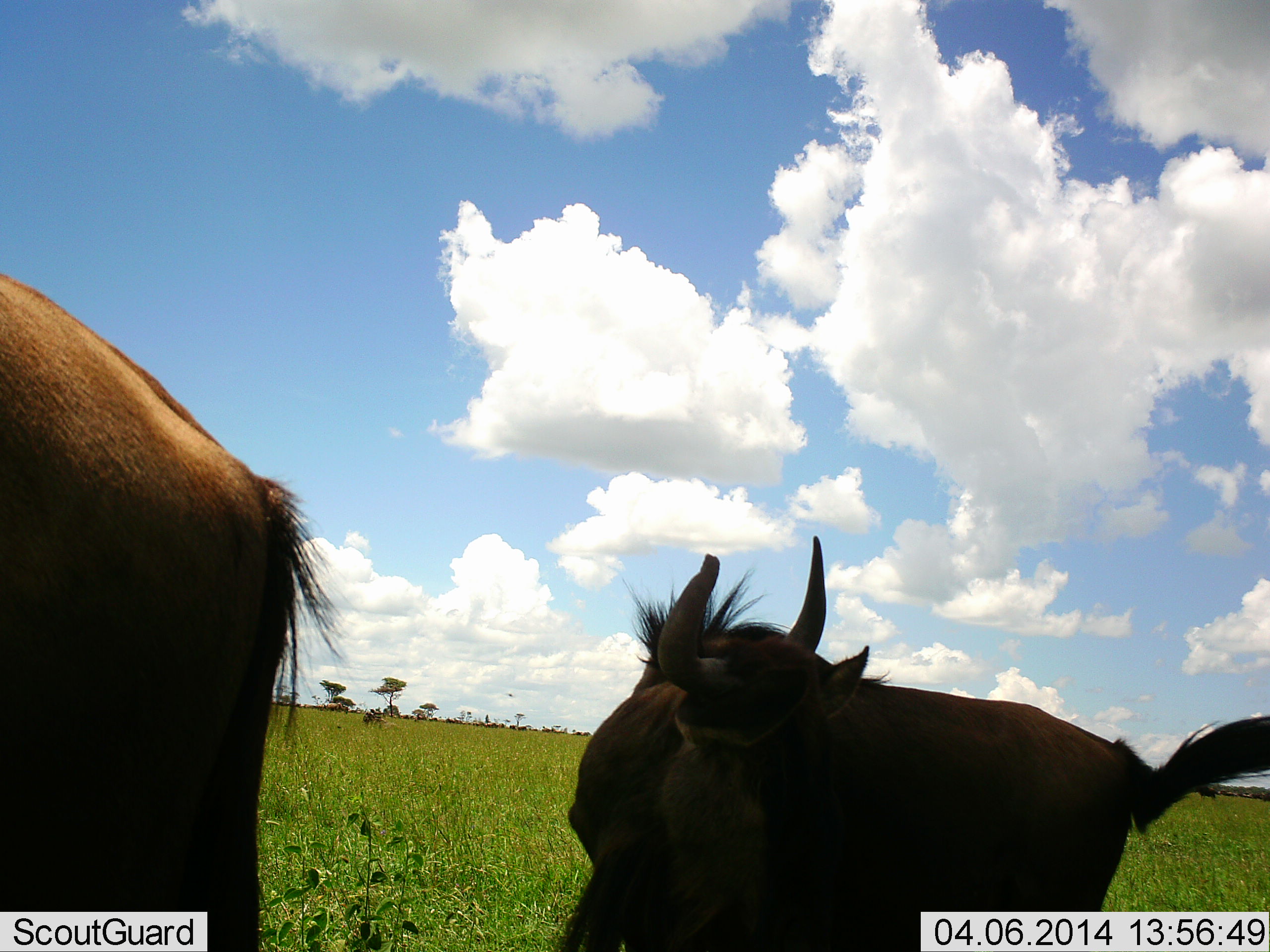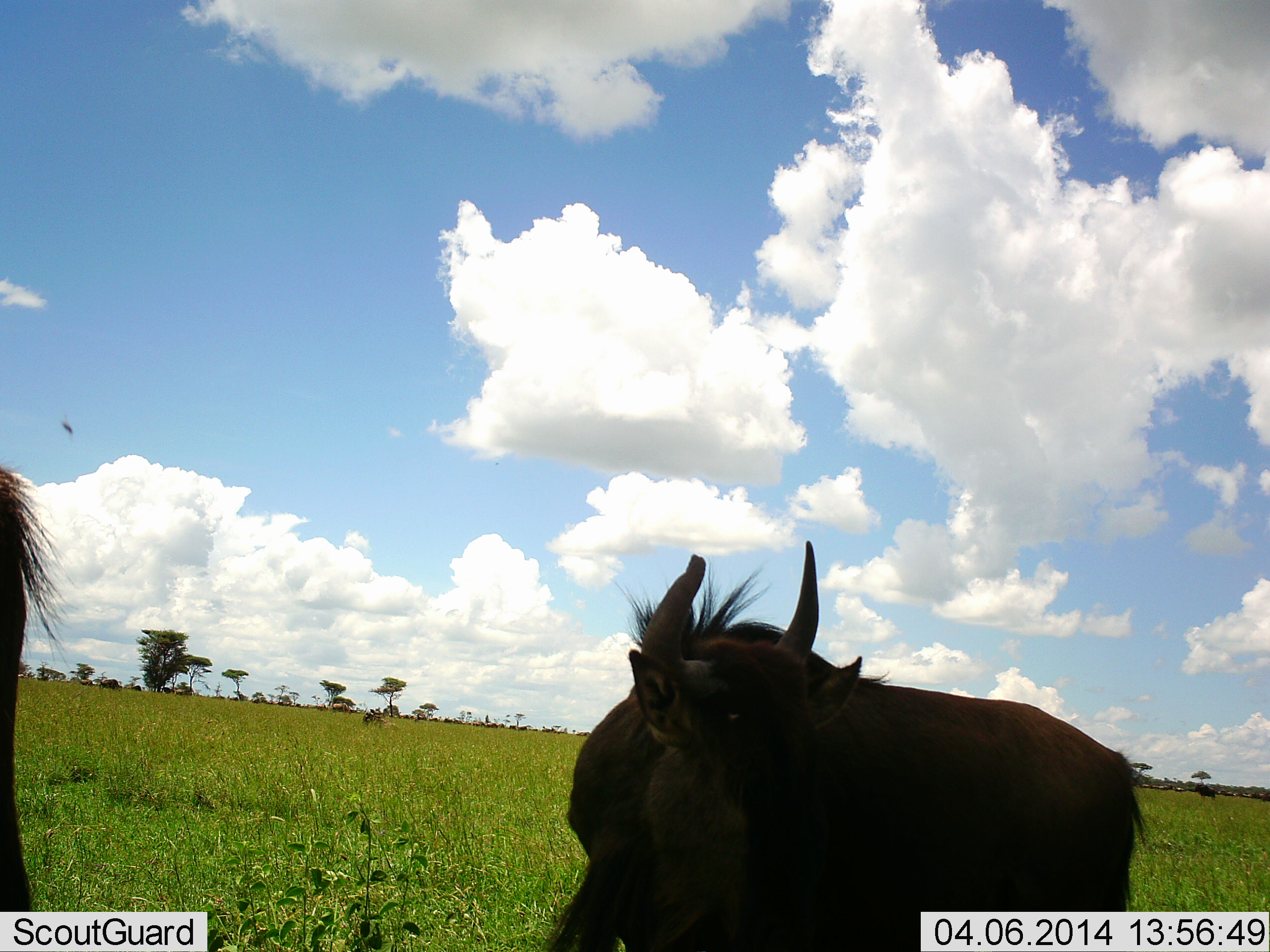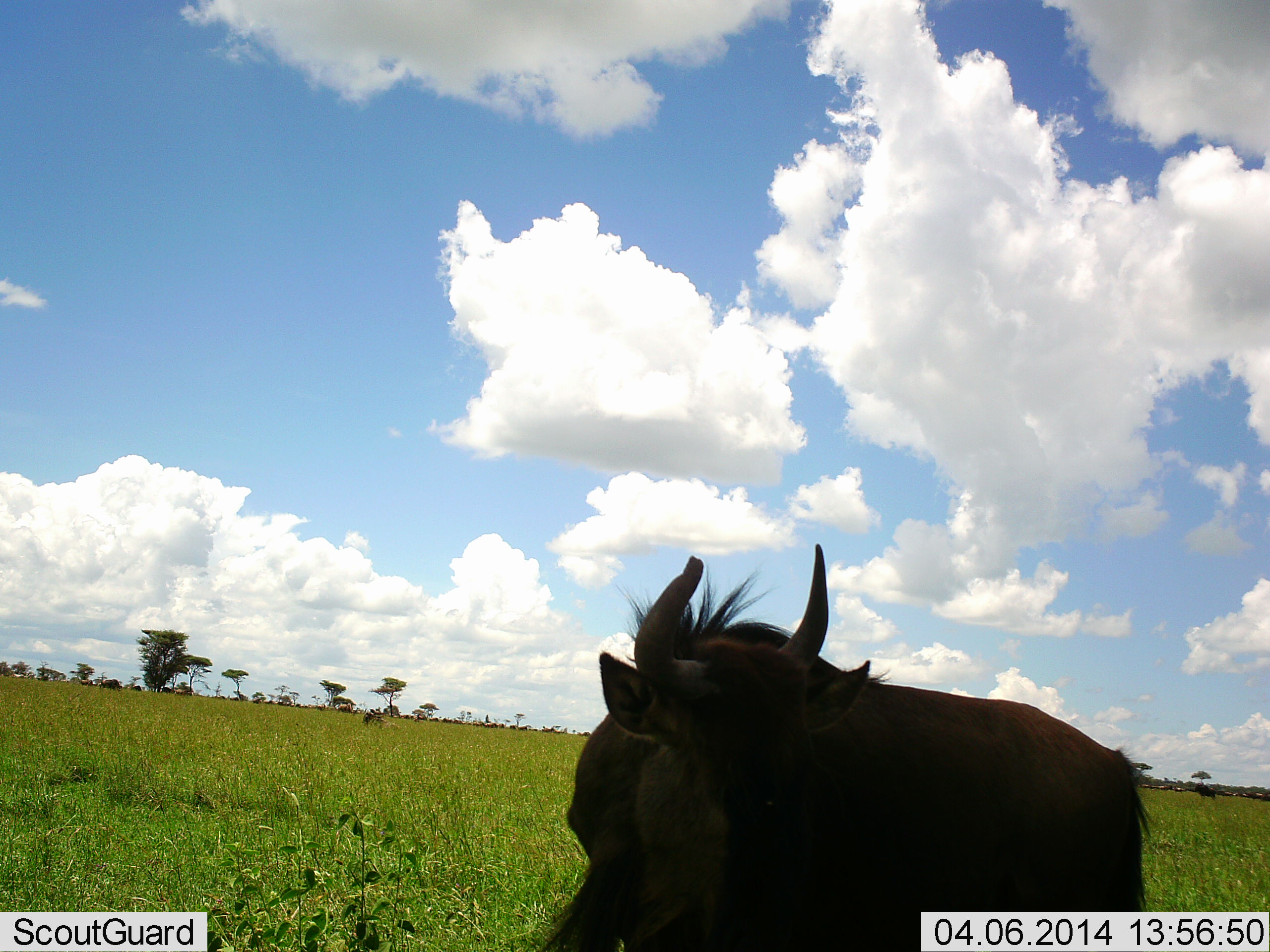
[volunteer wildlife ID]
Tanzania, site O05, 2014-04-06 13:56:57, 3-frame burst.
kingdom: Animalia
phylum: Chordata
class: Mammalia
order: Artiodactyla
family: Bovidae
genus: Connochaetes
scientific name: Connochaetes taurinus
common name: blue wildebeest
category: wildebeest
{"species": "wildebeest (blue wildebeest) (Connochaetes taurinus)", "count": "2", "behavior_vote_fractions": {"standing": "100%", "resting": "9%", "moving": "9%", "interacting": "0%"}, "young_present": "45%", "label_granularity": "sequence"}